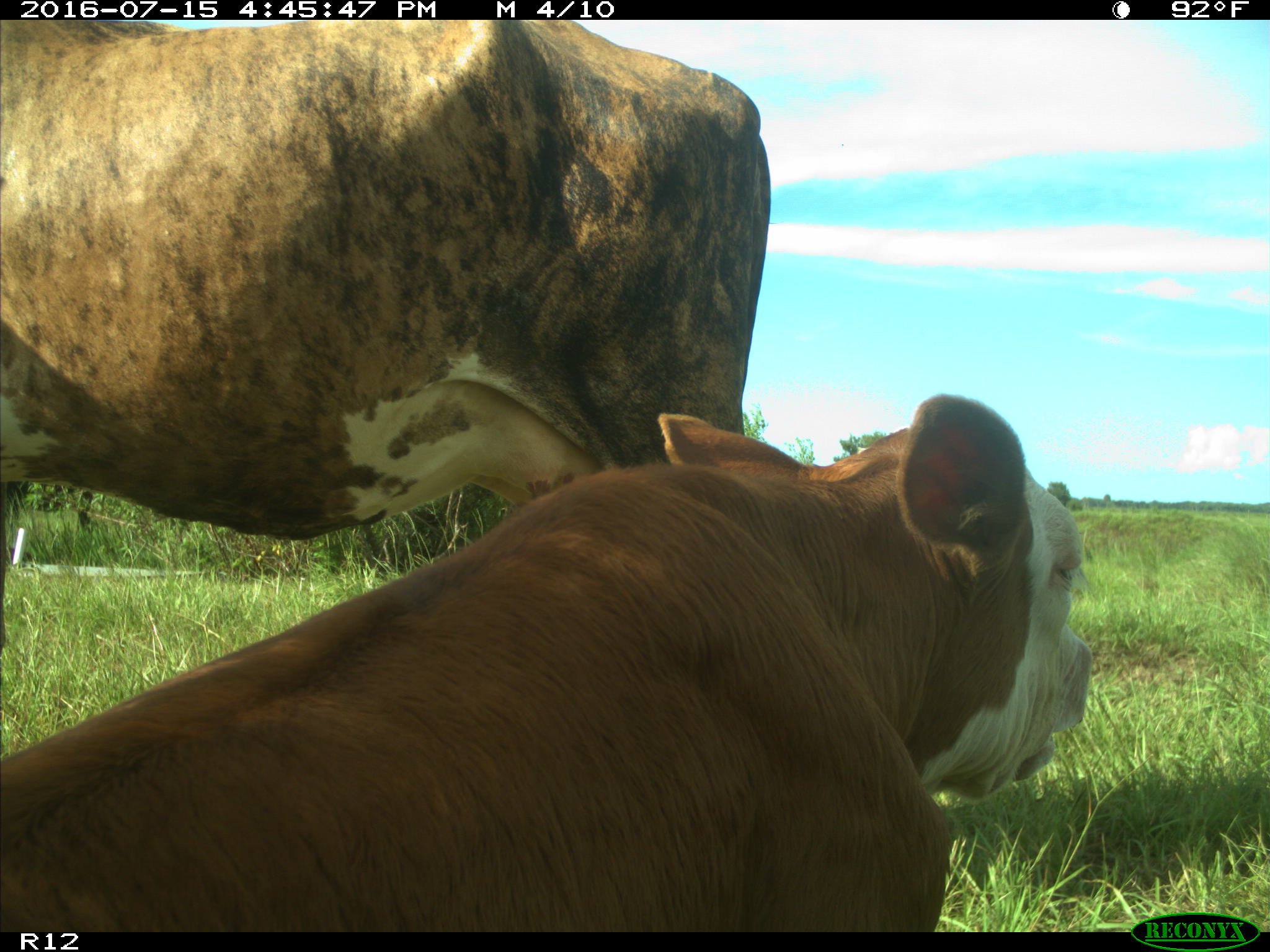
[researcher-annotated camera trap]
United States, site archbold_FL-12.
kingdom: Animalia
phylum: Chordata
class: Mammalia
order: Artiodactyla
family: Bovidae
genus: Bos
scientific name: Bos taurus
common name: domestic cow